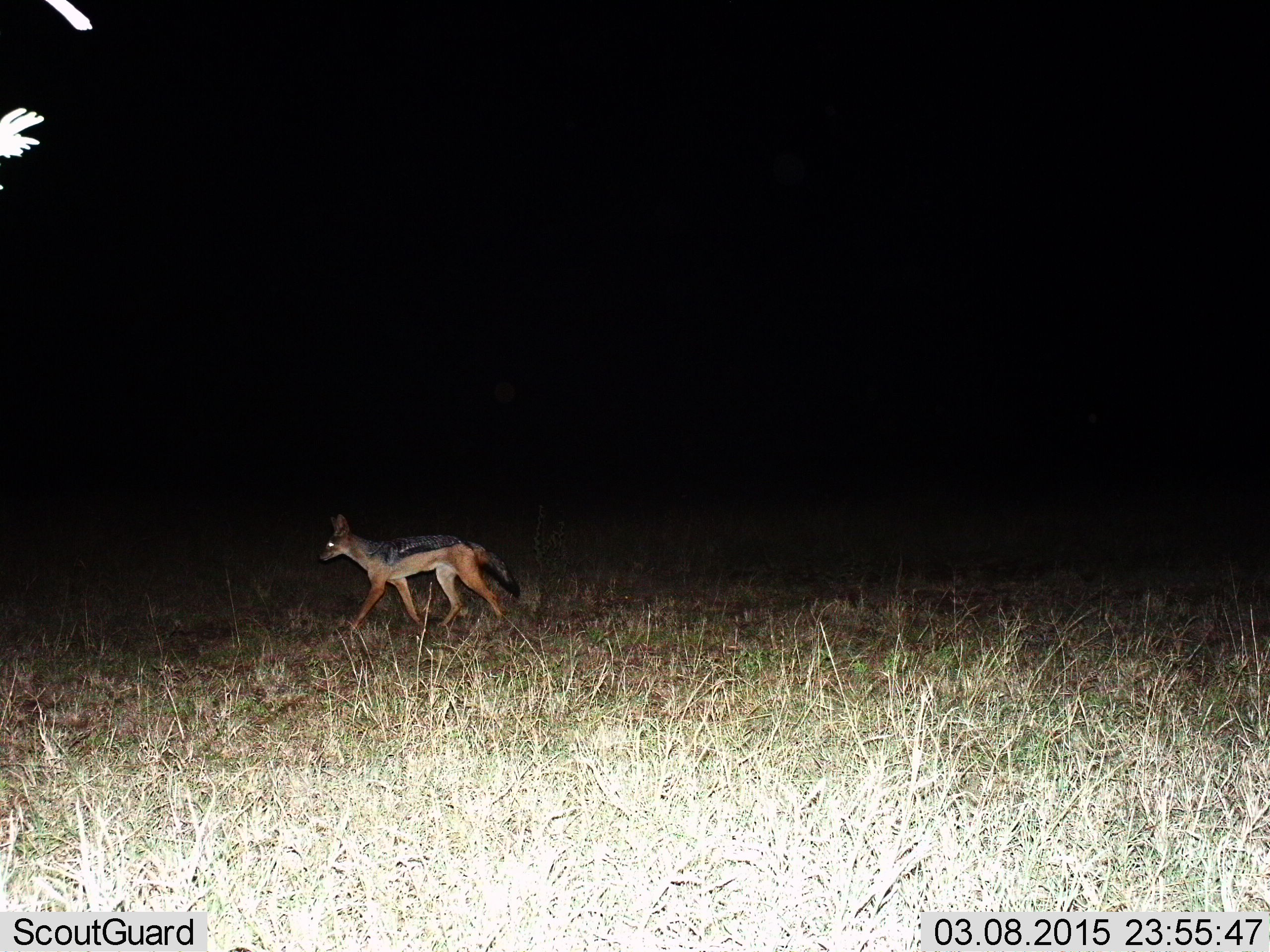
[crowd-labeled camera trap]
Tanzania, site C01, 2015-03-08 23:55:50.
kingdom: Animalia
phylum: Chordata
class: Mammalia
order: Carnivora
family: Canidae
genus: Lupulella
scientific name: Lupulella mesomelas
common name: black-backed jackal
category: jackal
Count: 1.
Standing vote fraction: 0%.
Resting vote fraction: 0%.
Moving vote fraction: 100%.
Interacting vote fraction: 0%.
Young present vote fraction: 0%.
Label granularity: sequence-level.